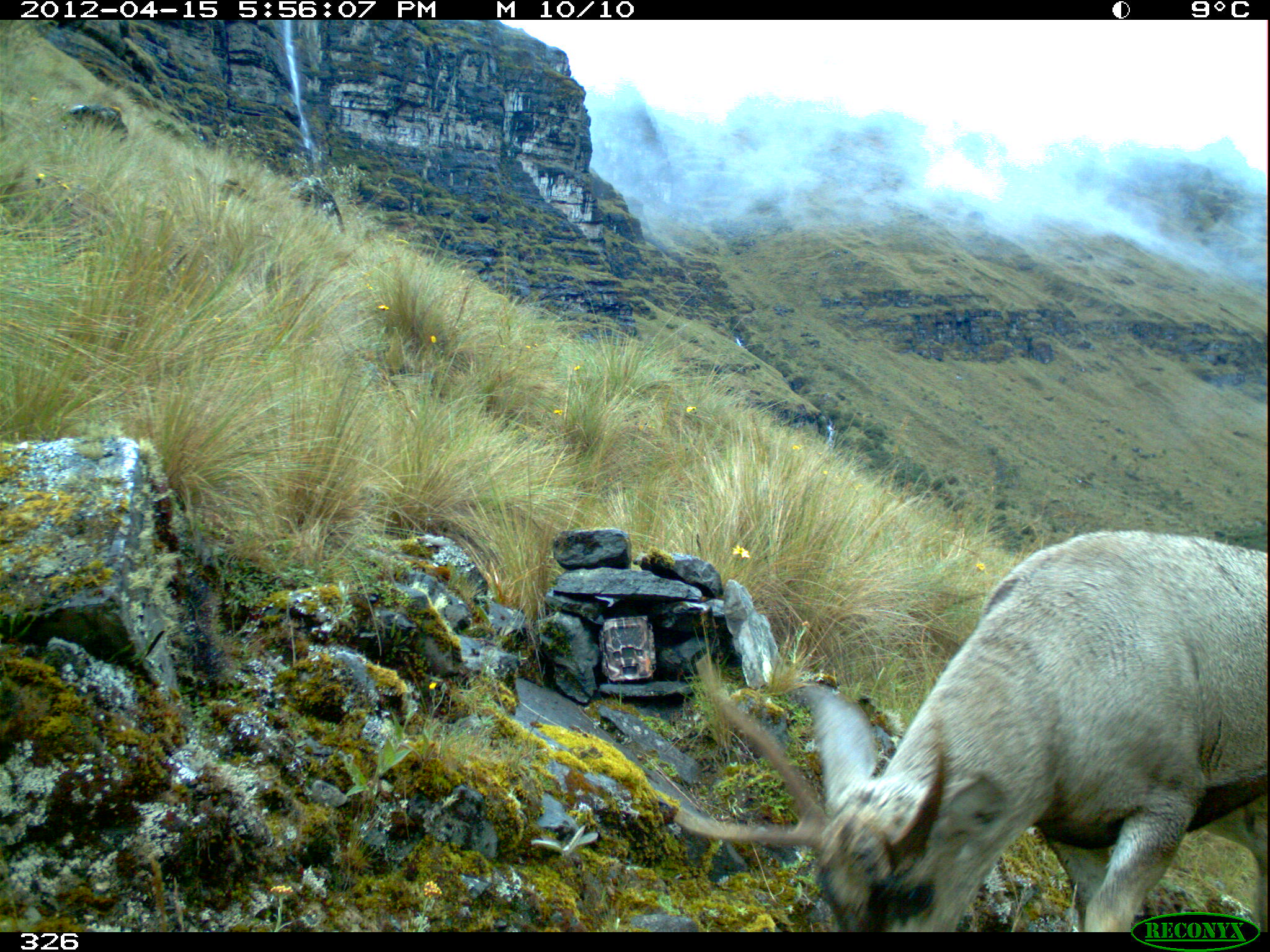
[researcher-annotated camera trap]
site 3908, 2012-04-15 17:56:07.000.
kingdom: Animalia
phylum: Chordata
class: Mammalia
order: Artiodactyla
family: Cervidae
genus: Hippocamelus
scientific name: Hippocamelus antisensis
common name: taruca